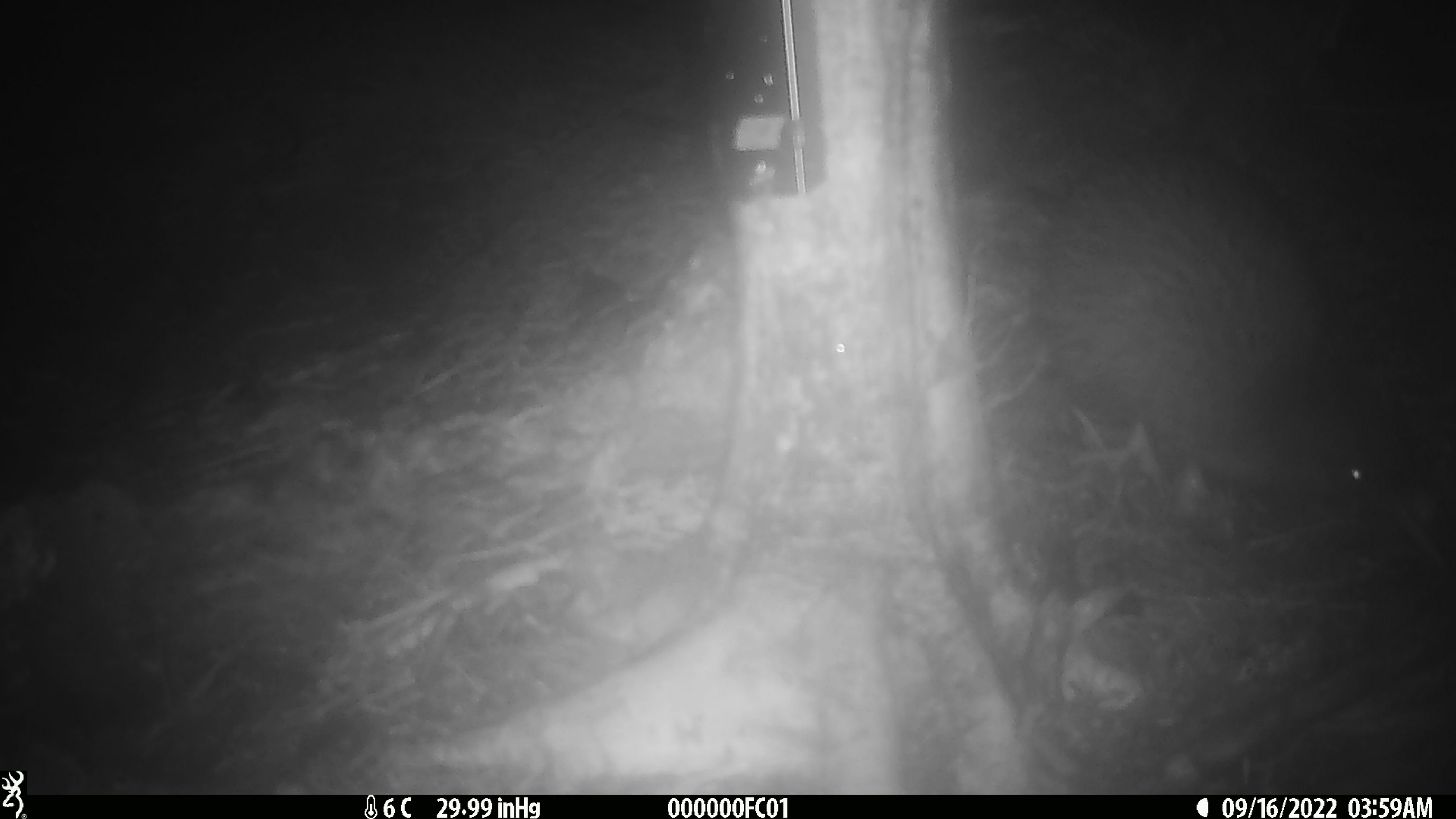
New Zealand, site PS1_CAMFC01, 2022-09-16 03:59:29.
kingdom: Animalia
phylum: Chordata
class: Aves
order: Apterygiformes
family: Apterygidae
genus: Apteryx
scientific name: Apteryx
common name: kiwi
Kiwi (Apteryx).